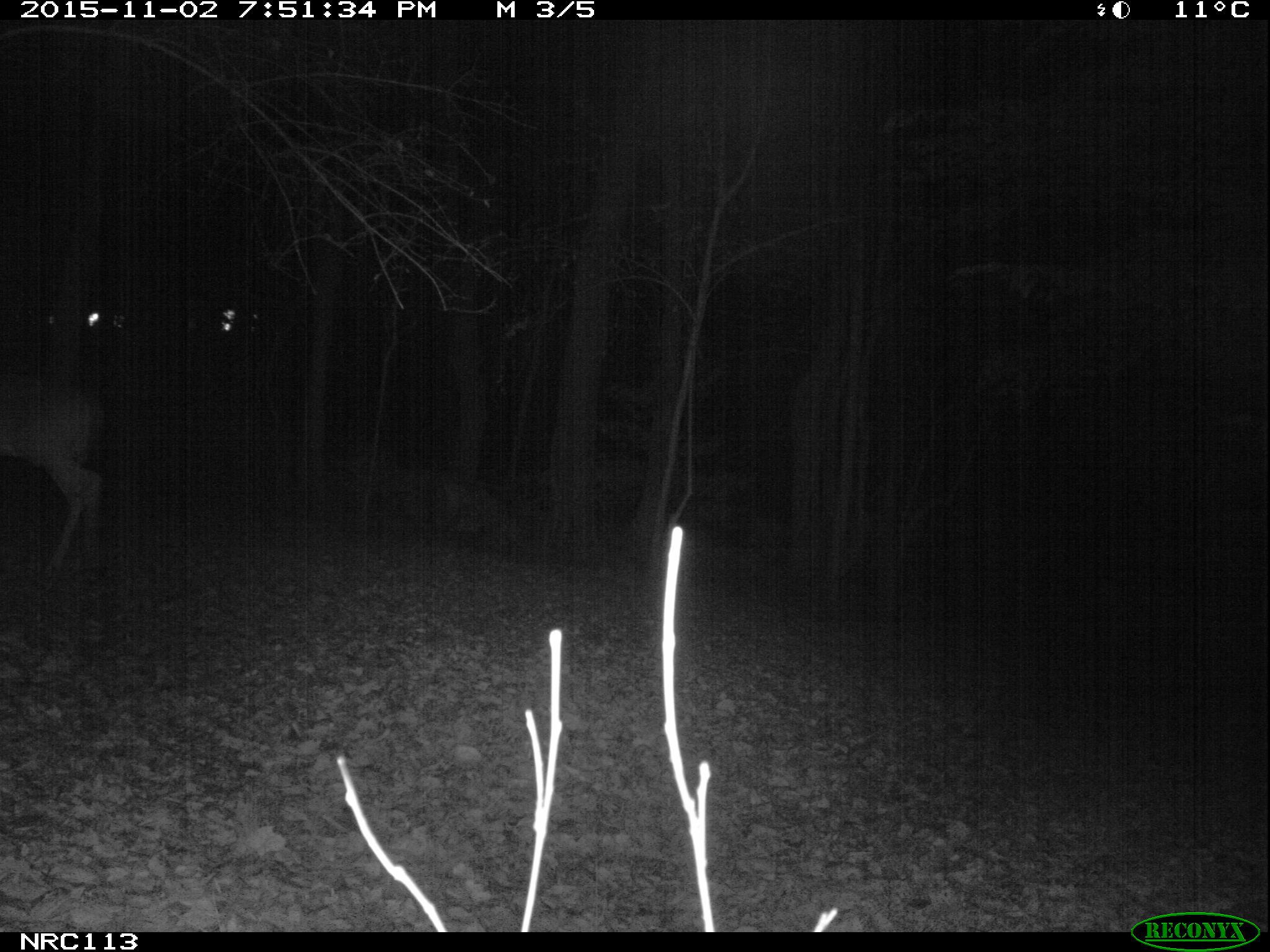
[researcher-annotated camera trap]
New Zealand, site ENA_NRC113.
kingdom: Animalia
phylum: Chordata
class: Mammalia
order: Artiodactyla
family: Cervidae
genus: Odocoileus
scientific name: Odocoileus virginianus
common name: white-tailed deer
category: white tailed deer